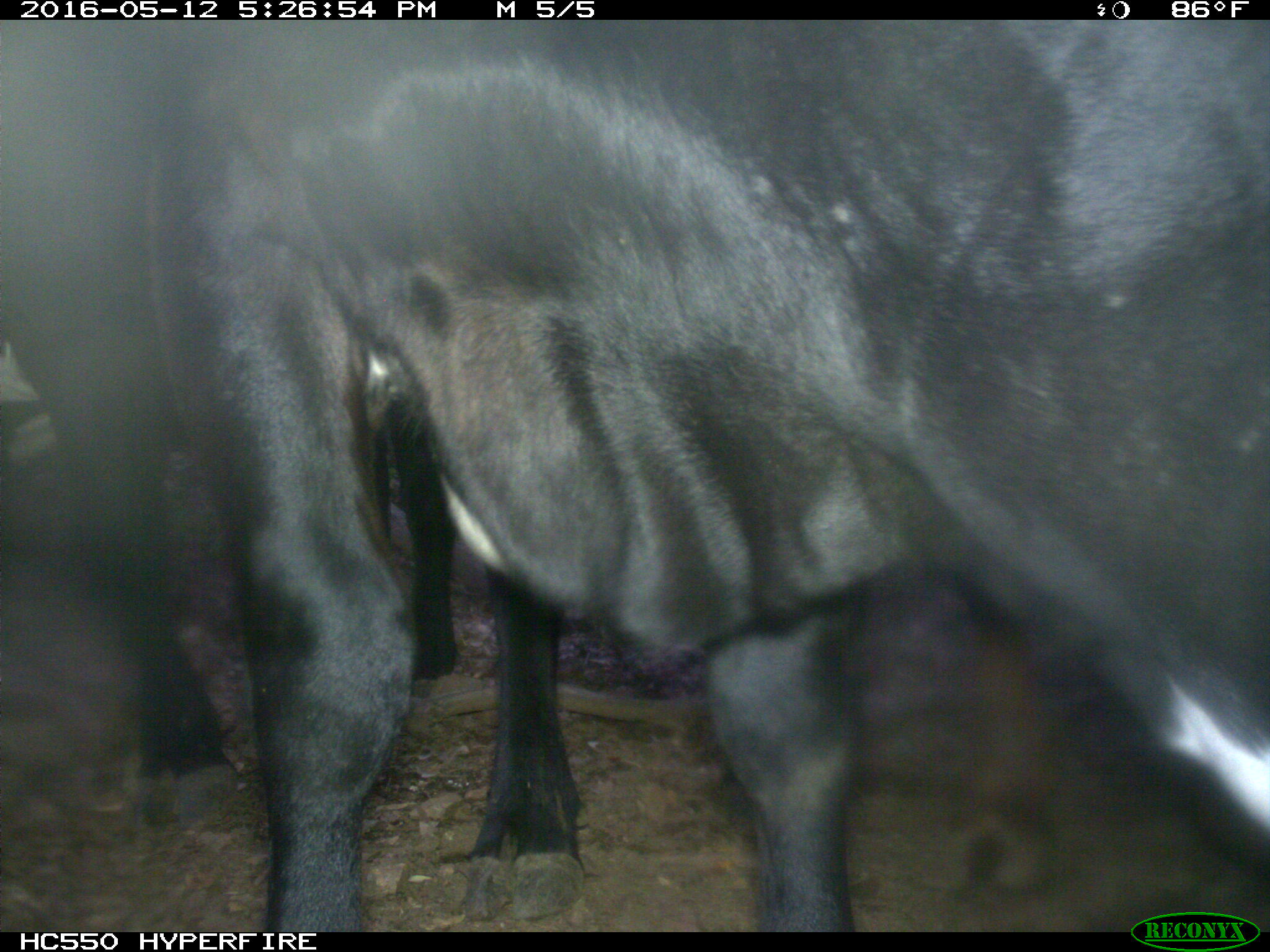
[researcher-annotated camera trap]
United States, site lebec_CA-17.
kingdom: Animalia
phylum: Chordata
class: Mammalia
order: Artiodactyla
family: Bovidae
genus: Bos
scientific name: Bos taurus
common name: domestic cow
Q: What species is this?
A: Bos taurus (domestic cow).